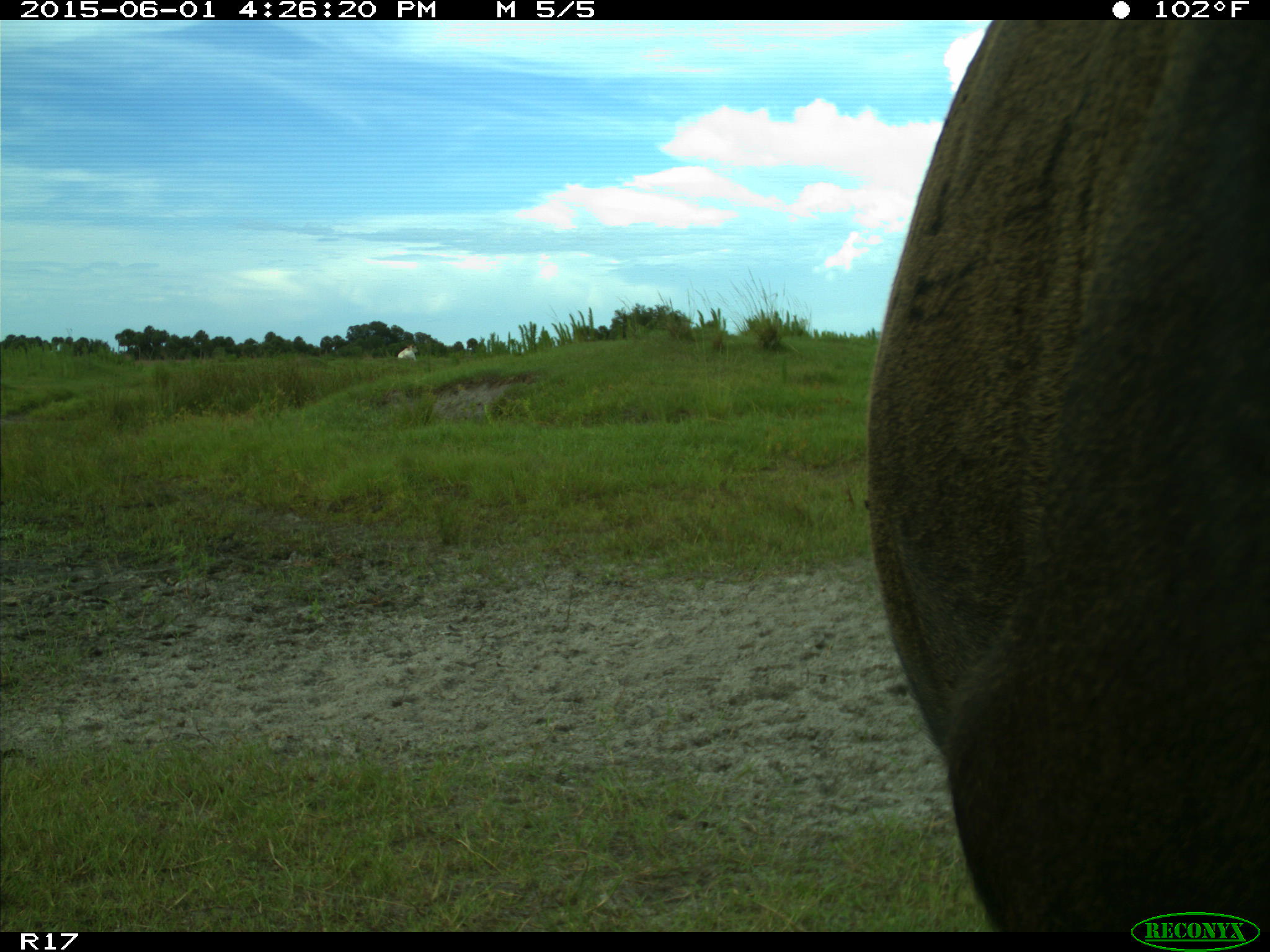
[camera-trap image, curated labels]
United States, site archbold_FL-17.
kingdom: Animalia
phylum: Chordata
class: Mammalia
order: Artiodactyla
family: Bovidae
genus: Bos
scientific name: Bos taurus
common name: domestic cow